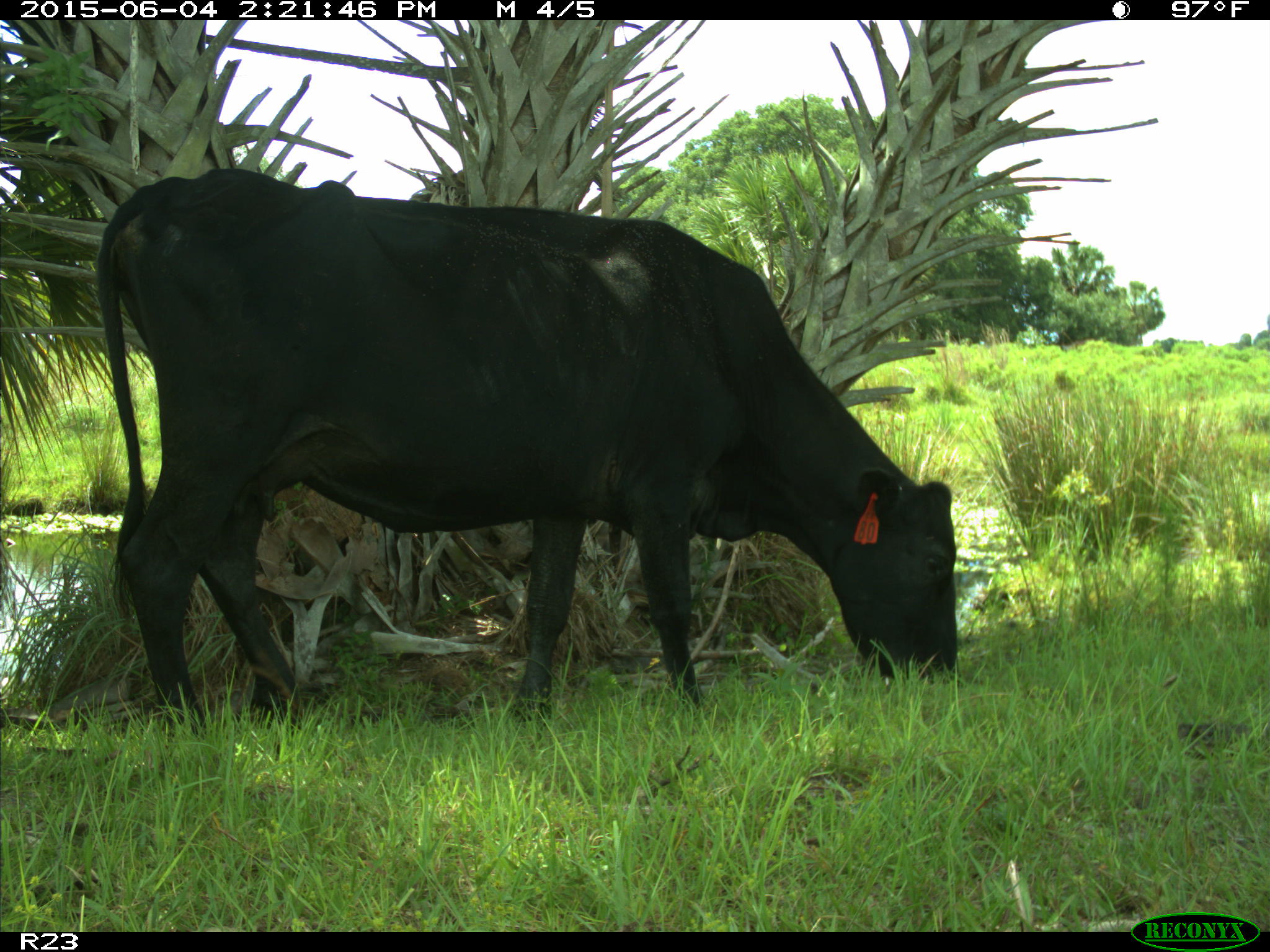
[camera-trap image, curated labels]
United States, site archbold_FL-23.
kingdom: Animalia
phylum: Chordata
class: Mammalia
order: Artiodactyla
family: Bovidae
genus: Bos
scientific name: Bos taurus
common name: domestic cow